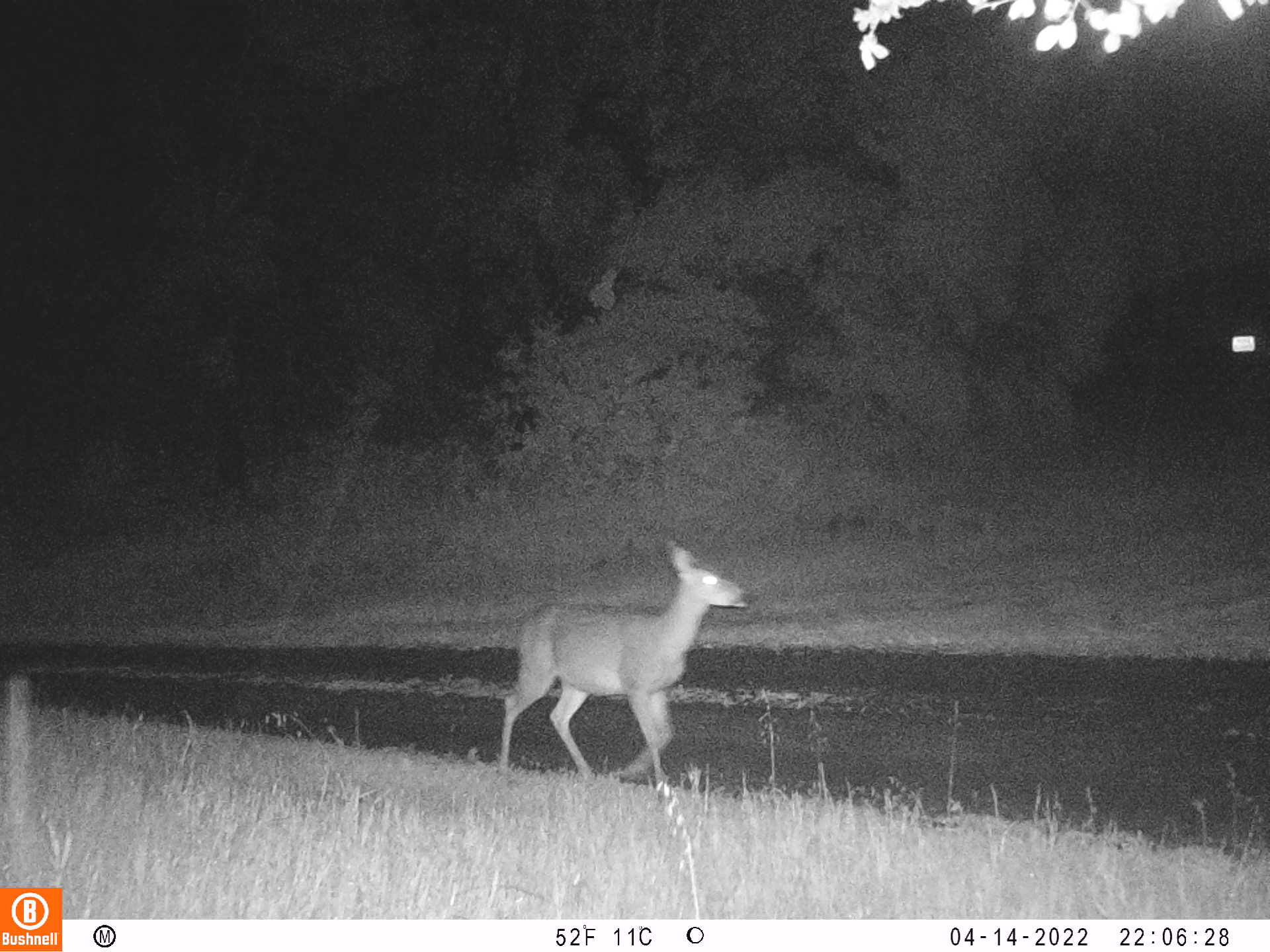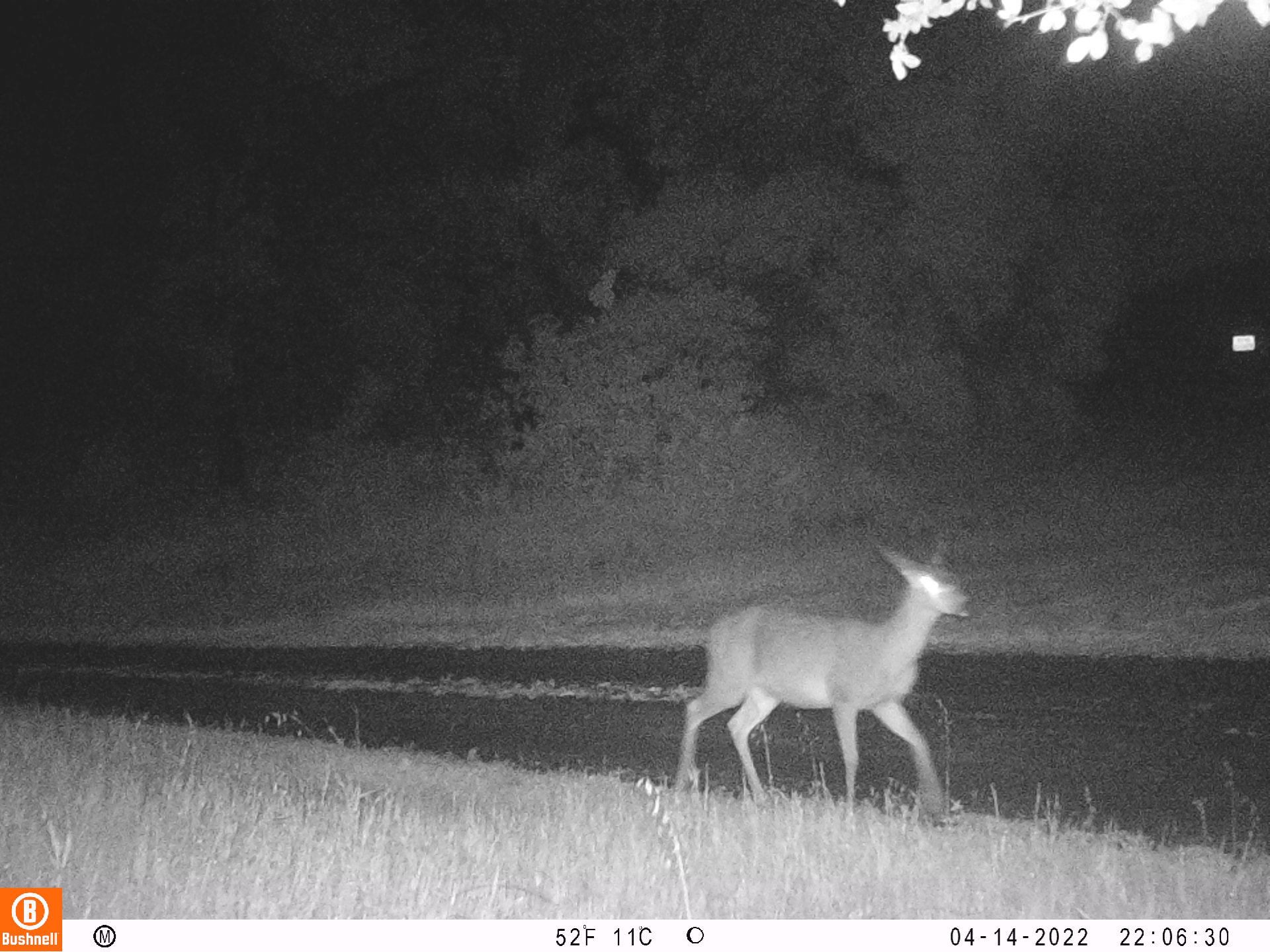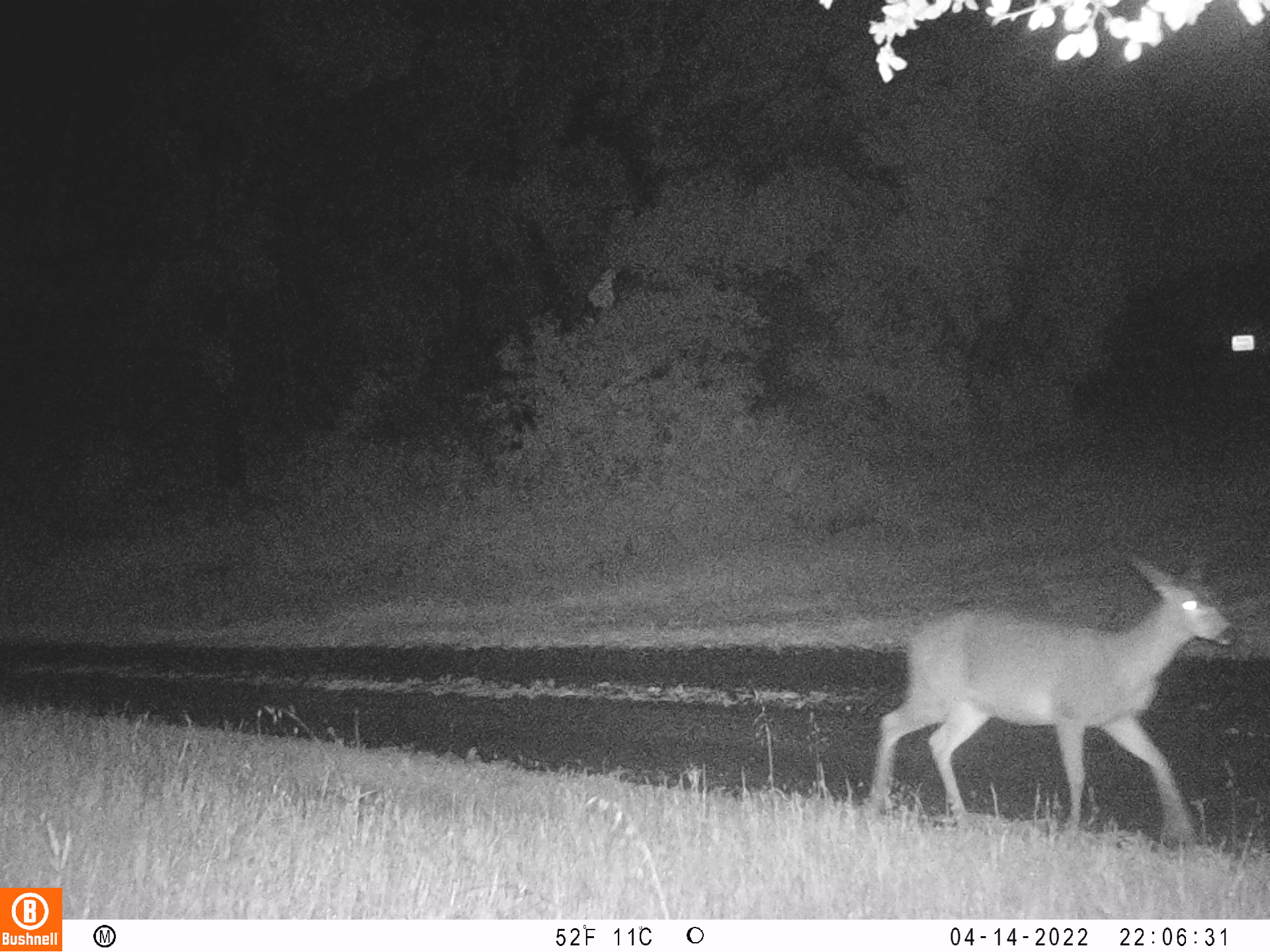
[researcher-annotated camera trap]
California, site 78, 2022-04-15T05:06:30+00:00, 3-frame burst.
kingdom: Animalia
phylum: Chordata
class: Mammalia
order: Artiodactyla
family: Cervidae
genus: Odocoileus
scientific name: Odocoileus hemionus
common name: mule deer